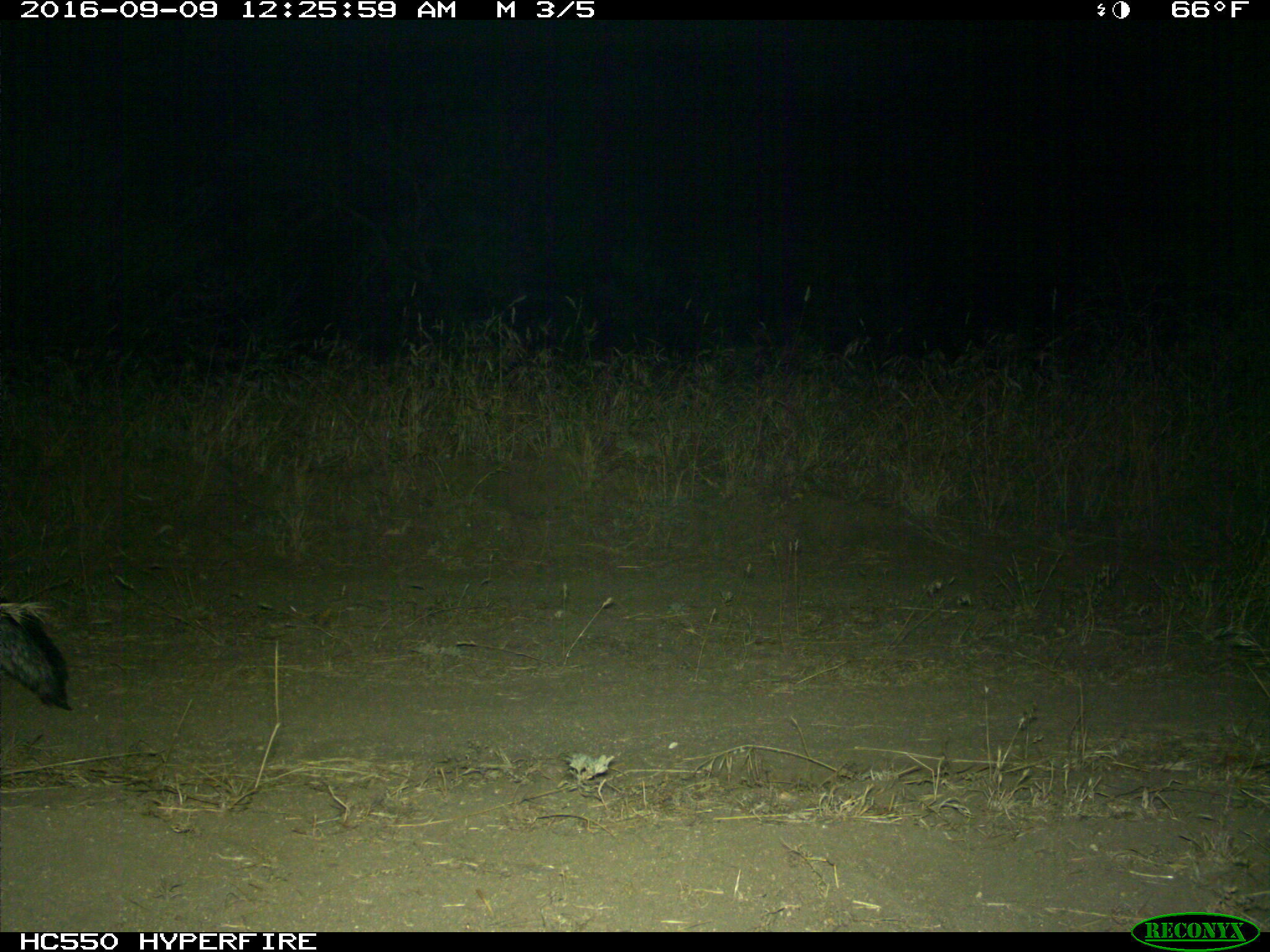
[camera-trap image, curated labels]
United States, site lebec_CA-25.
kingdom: Animalia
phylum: Chordata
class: Mammalia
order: Carnivora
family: Canidae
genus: Urocyon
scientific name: Urocyon cinereoargenteus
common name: gray fox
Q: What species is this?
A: Urocyon cinereoargenteus (gray fox).